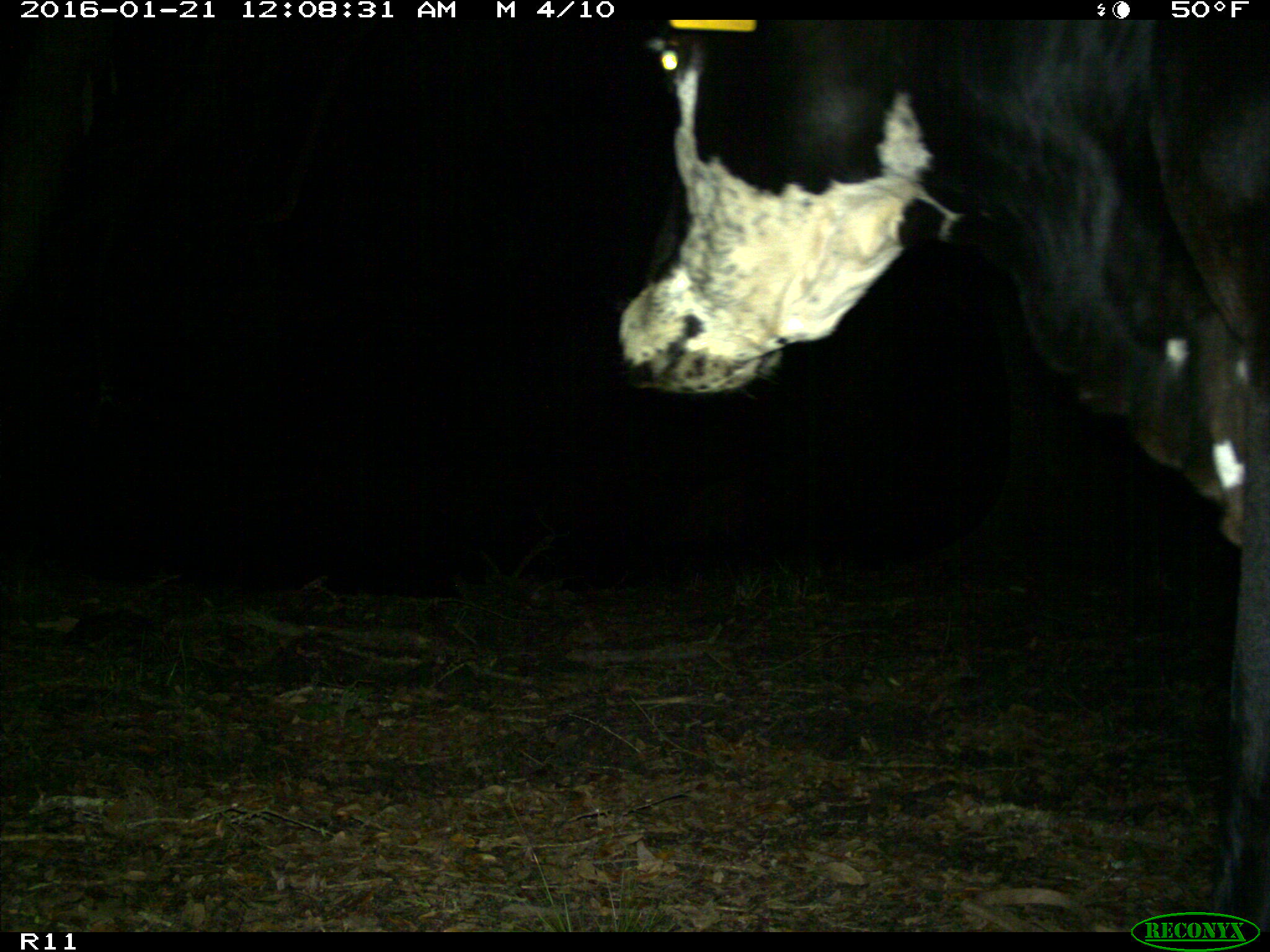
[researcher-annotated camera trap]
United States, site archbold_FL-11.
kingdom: Animalia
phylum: Chordata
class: Mammalia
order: Artiodactyla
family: Bovidae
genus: Bos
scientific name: Bos taurus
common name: domestic cow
Bos taurus (domestic cow).